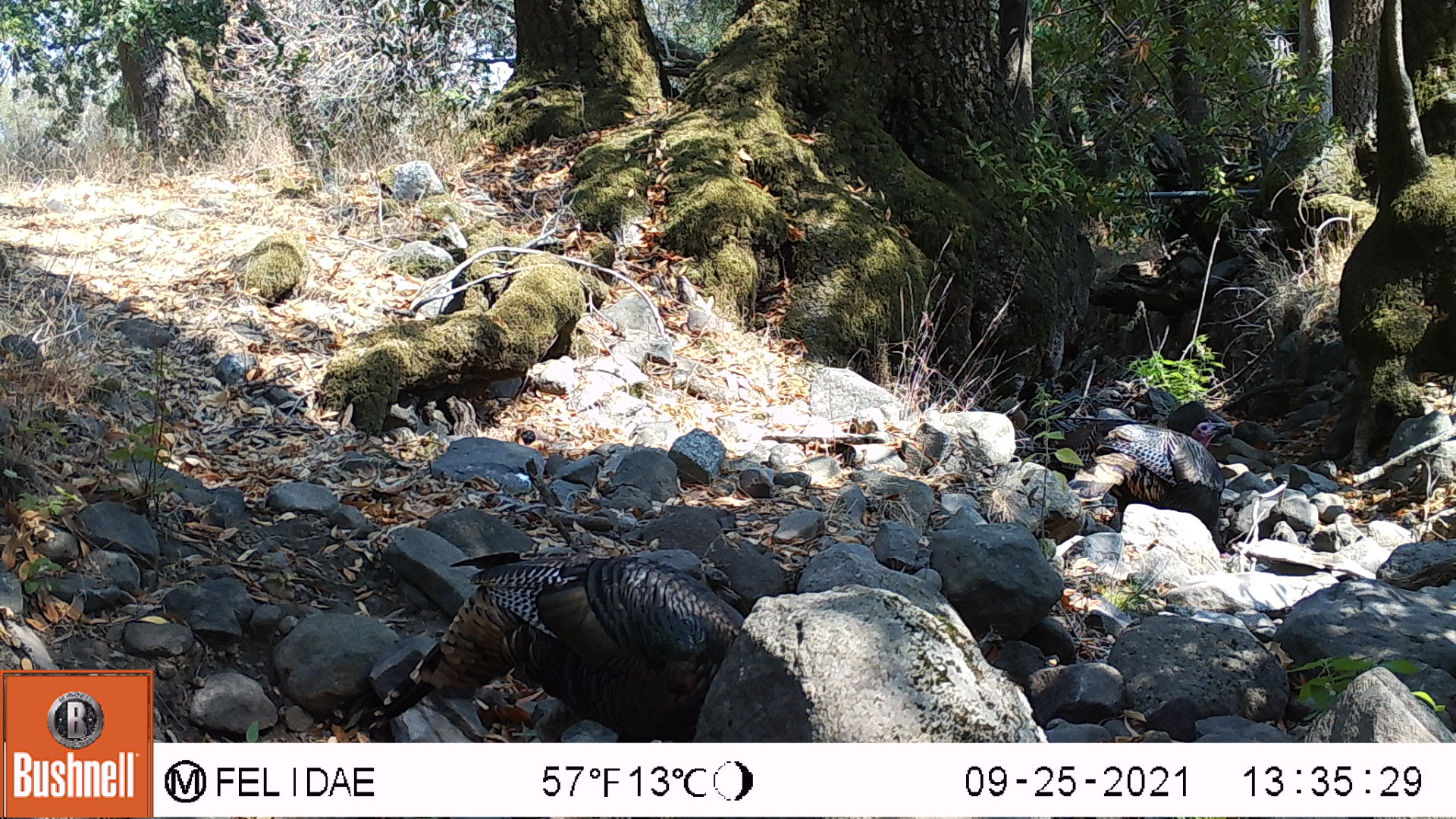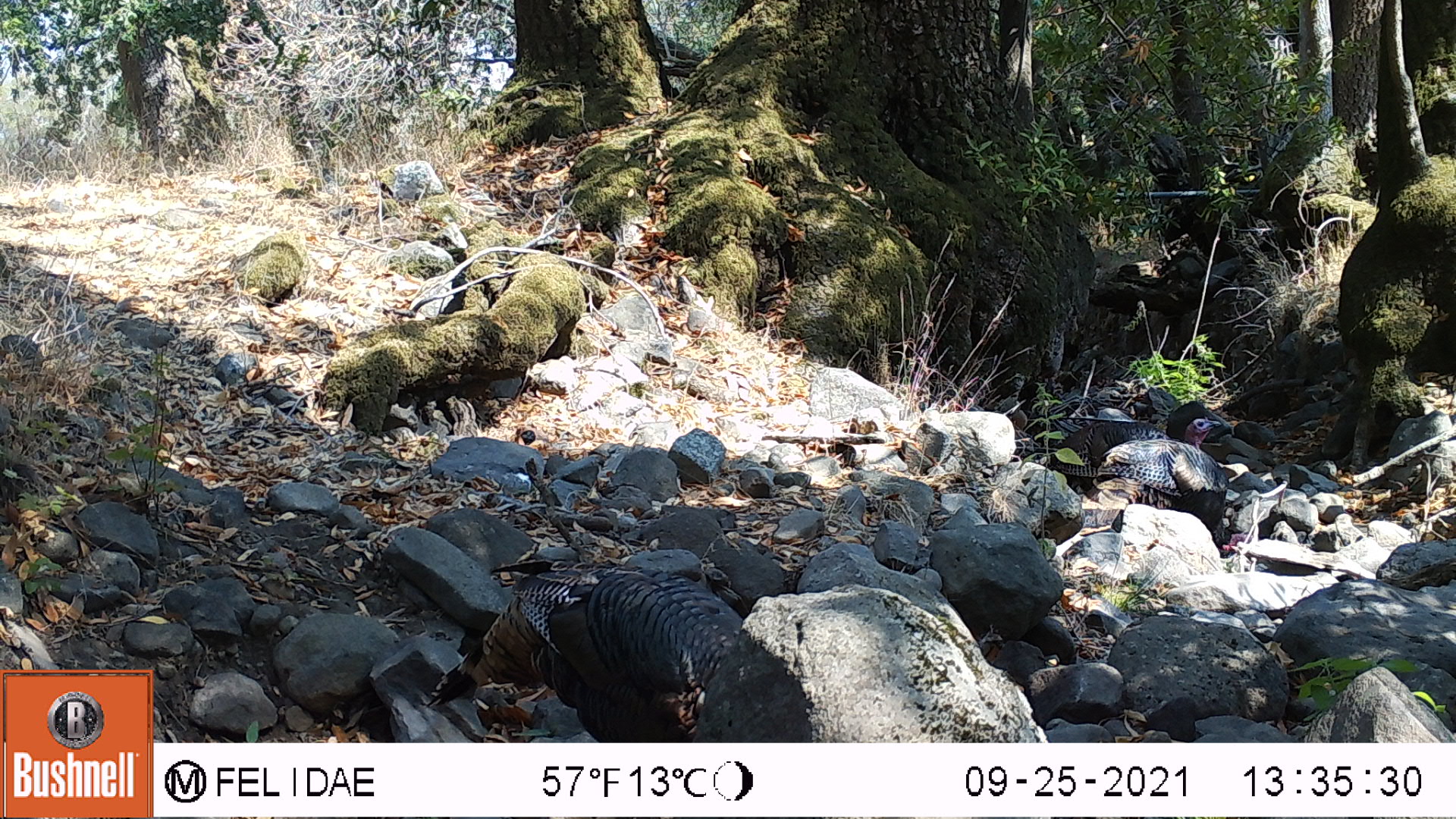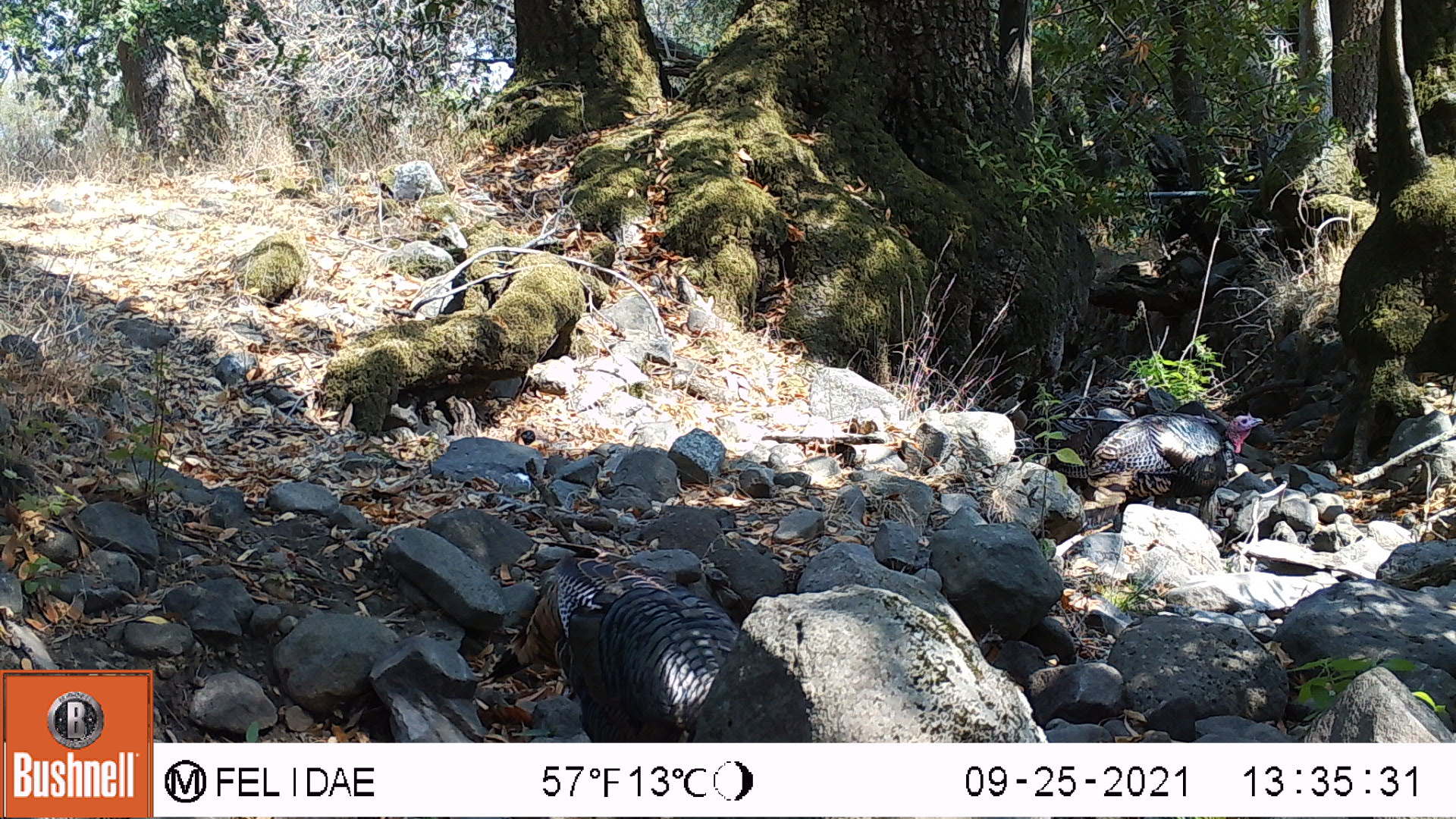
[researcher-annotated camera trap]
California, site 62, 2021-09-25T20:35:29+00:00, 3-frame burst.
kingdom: Animalia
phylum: Chordata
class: Aves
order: Galliformes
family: Phasianidae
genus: Meleagris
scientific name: Meleagris gallopavo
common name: turkey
Turkey (Meleagris gallopavo).